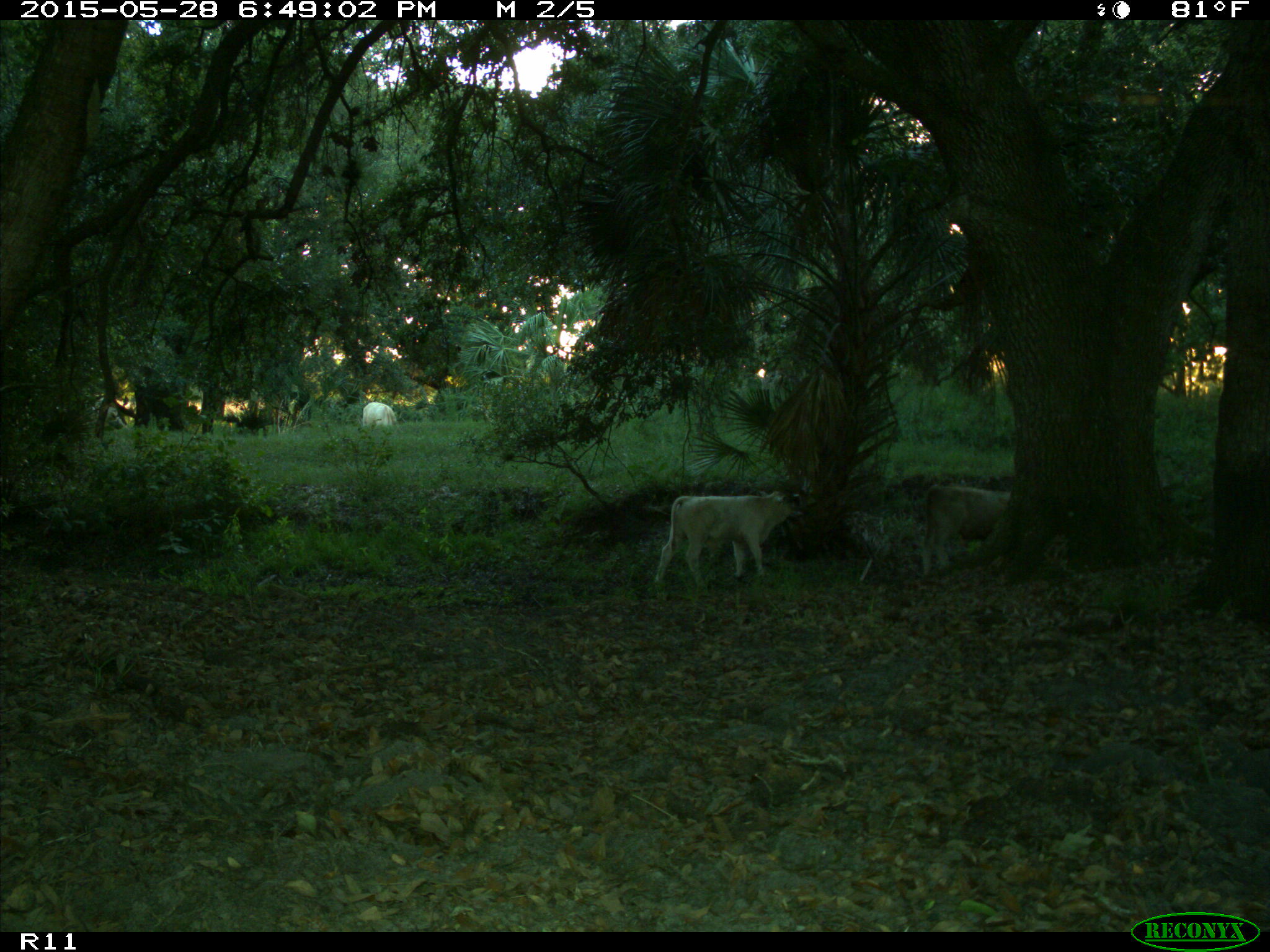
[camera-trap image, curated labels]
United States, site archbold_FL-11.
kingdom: Animalia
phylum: Chordata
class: Mammalia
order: Artiodactyla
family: Bovidae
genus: Bos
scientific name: Bos taurus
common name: domestic cow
Bos taurus (domestic cow).